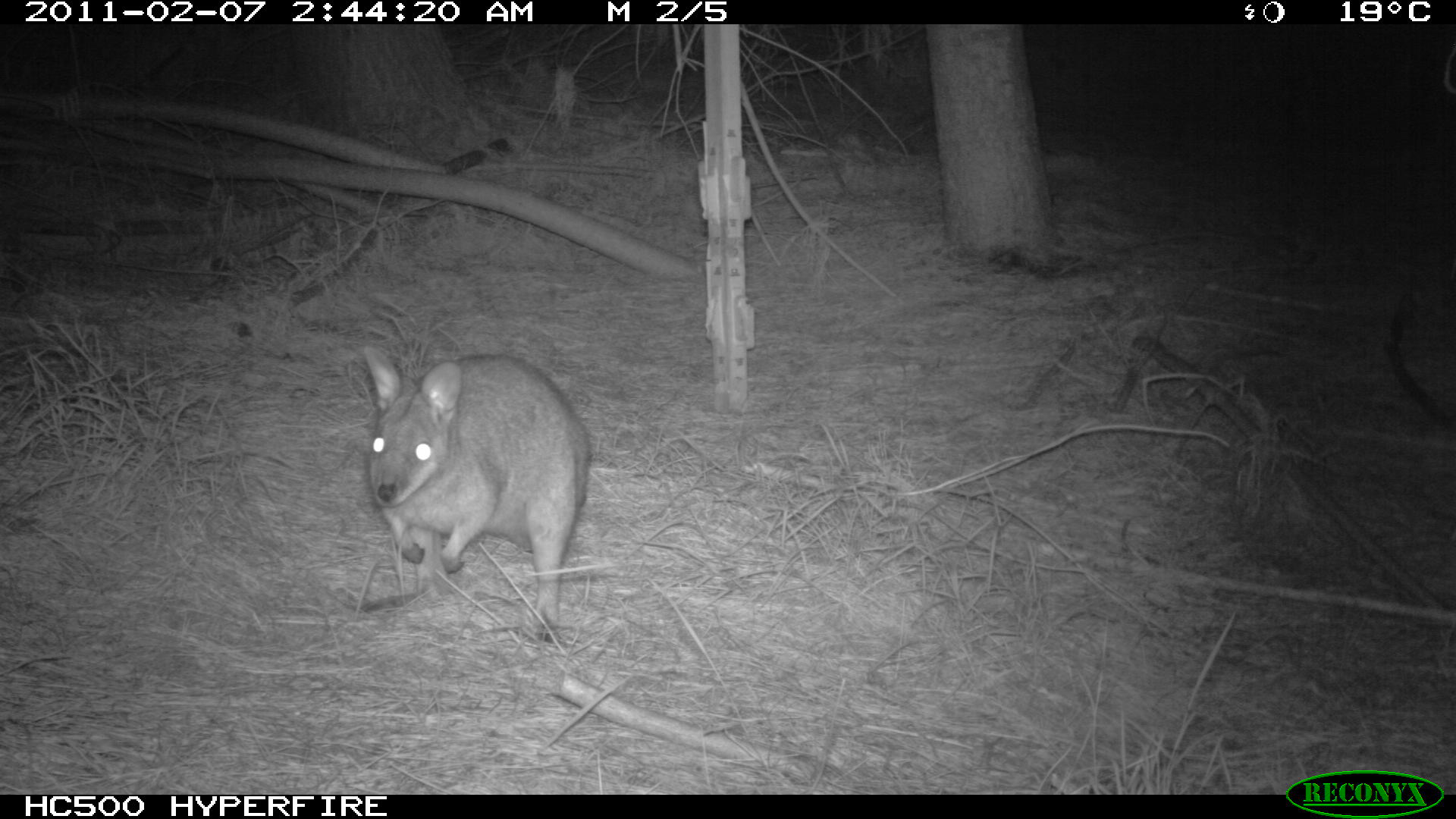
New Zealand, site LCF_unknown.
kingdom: Animalia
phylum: Chordata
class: Mammalia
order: Diprotodontia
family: Macropodidae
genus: Notamacropus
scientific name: Notamacropus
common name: wallaby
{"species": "wallaby (Notamacropus)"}